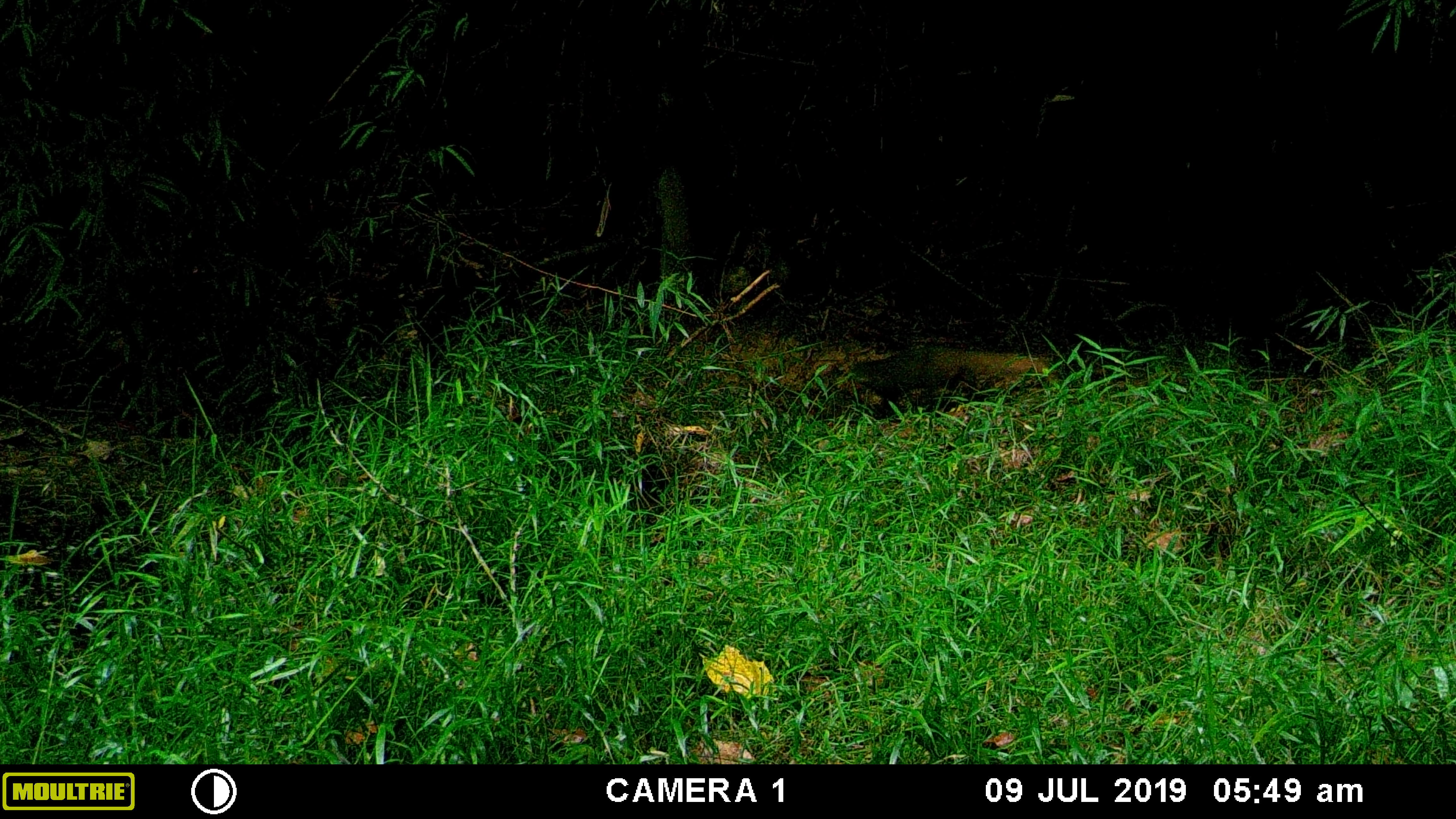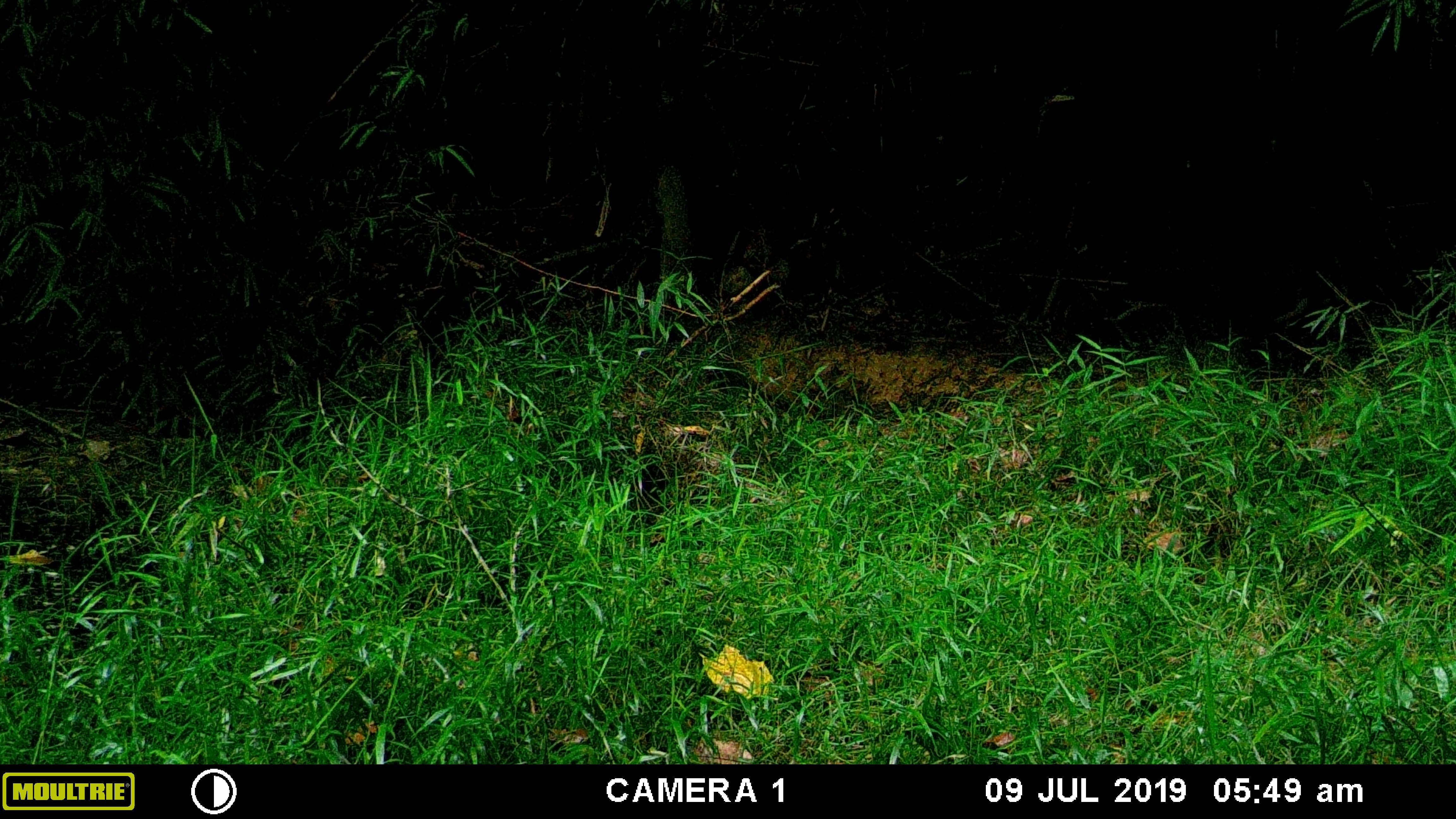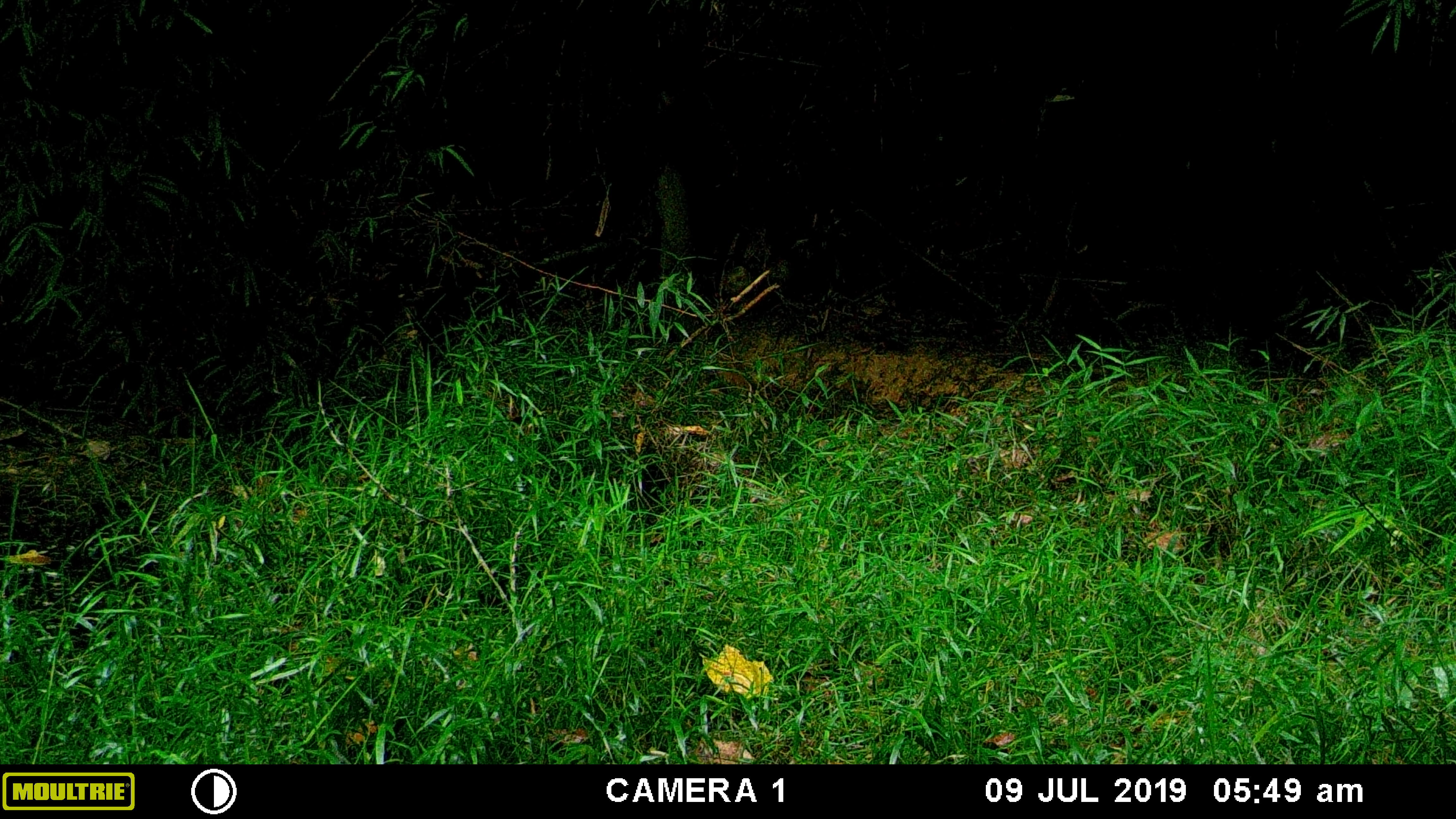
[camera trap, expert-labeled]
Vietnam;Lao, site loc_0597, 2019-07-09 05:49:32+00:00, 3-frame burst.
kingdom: Animalia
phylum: Chordata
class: Mammalia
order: Carnivora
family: Herpestidae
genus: Urva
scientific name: Urva urva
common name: crab-eating mongoose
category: crab eating mongoose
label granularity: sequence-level